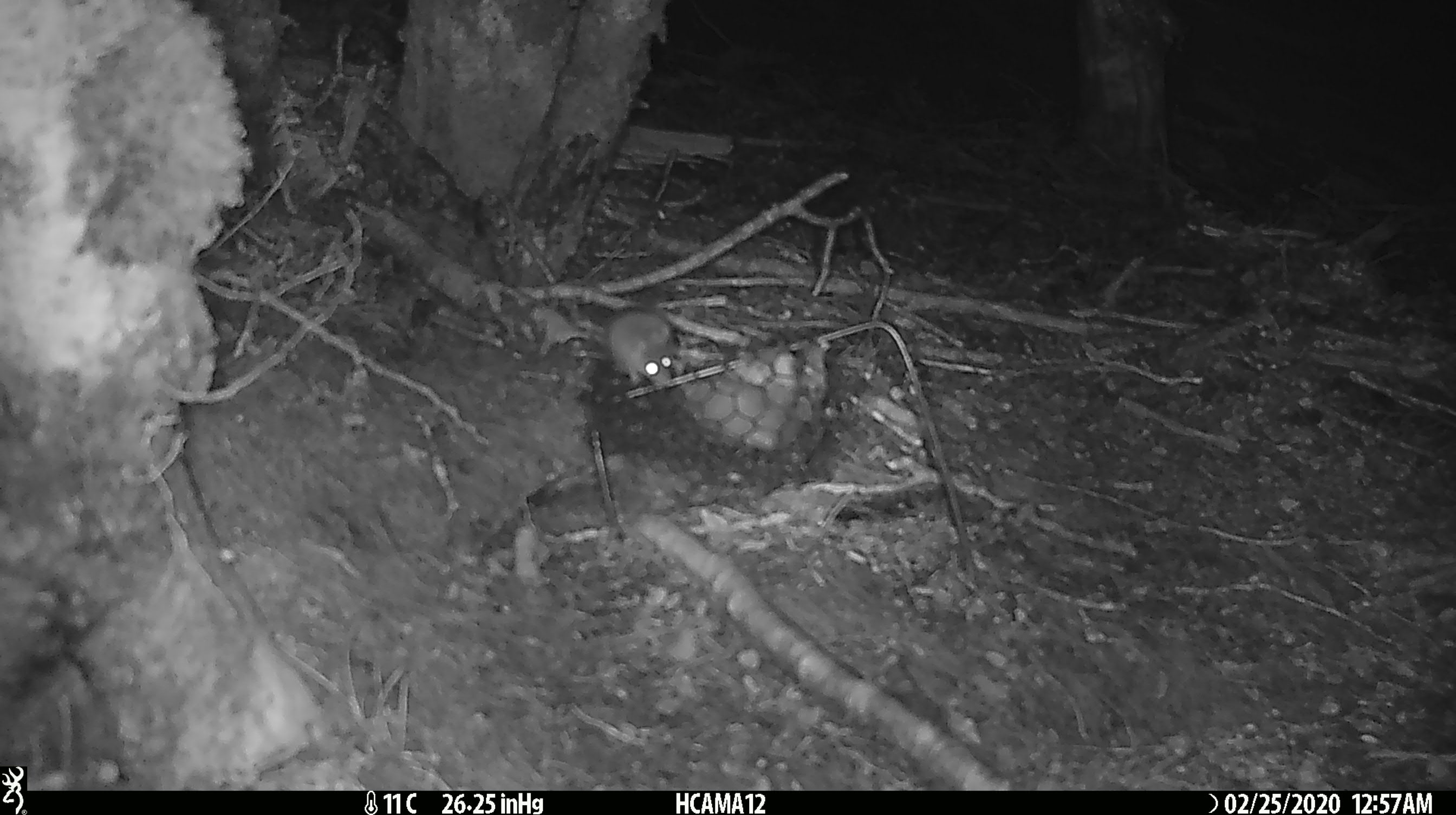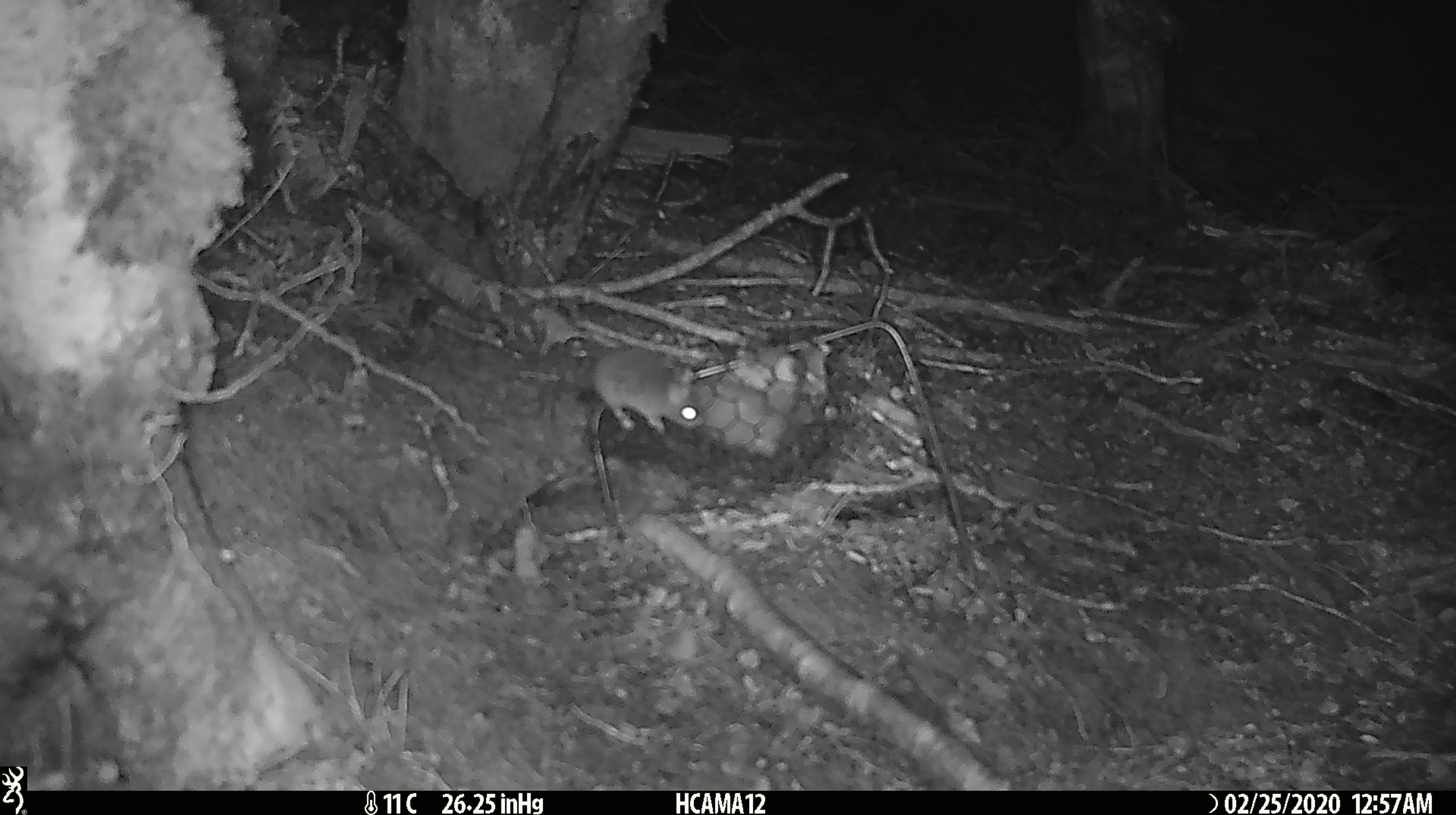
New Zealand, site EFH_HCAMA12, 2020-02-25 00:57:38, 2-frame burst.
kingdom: Animalia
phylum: Chordata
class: Mammalia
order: Rodentia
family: Muridae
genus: Mus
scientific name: Mus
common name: mouse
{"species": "mouse (Mus)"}